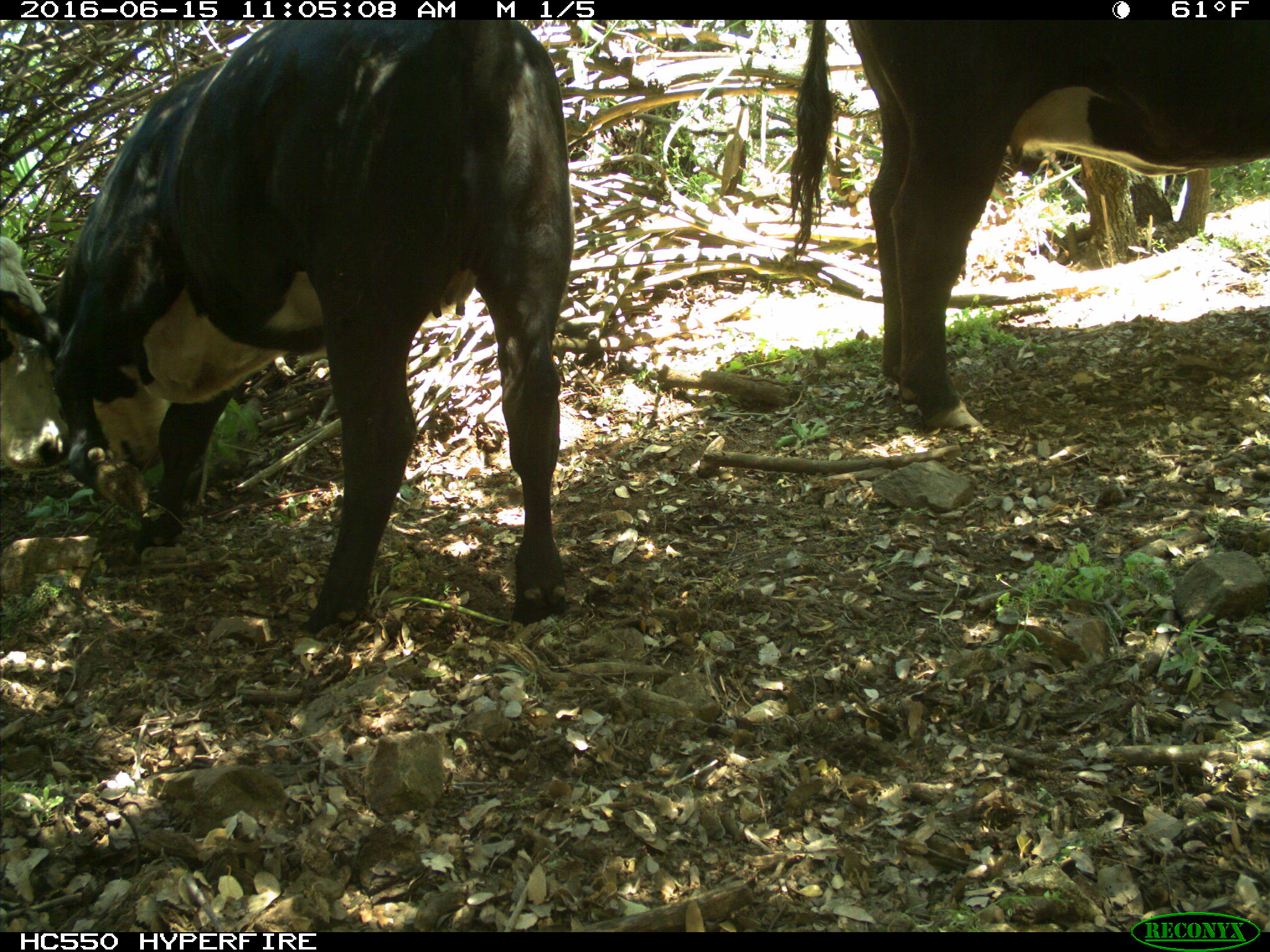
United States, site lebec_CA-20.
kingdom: Animalia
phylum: Chordata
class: Mammalia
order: Artiodactyla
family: Bovidae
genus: Bos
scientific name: Bos taurus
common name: domestic cow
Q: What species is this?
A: Bos taurus (domestic cow).